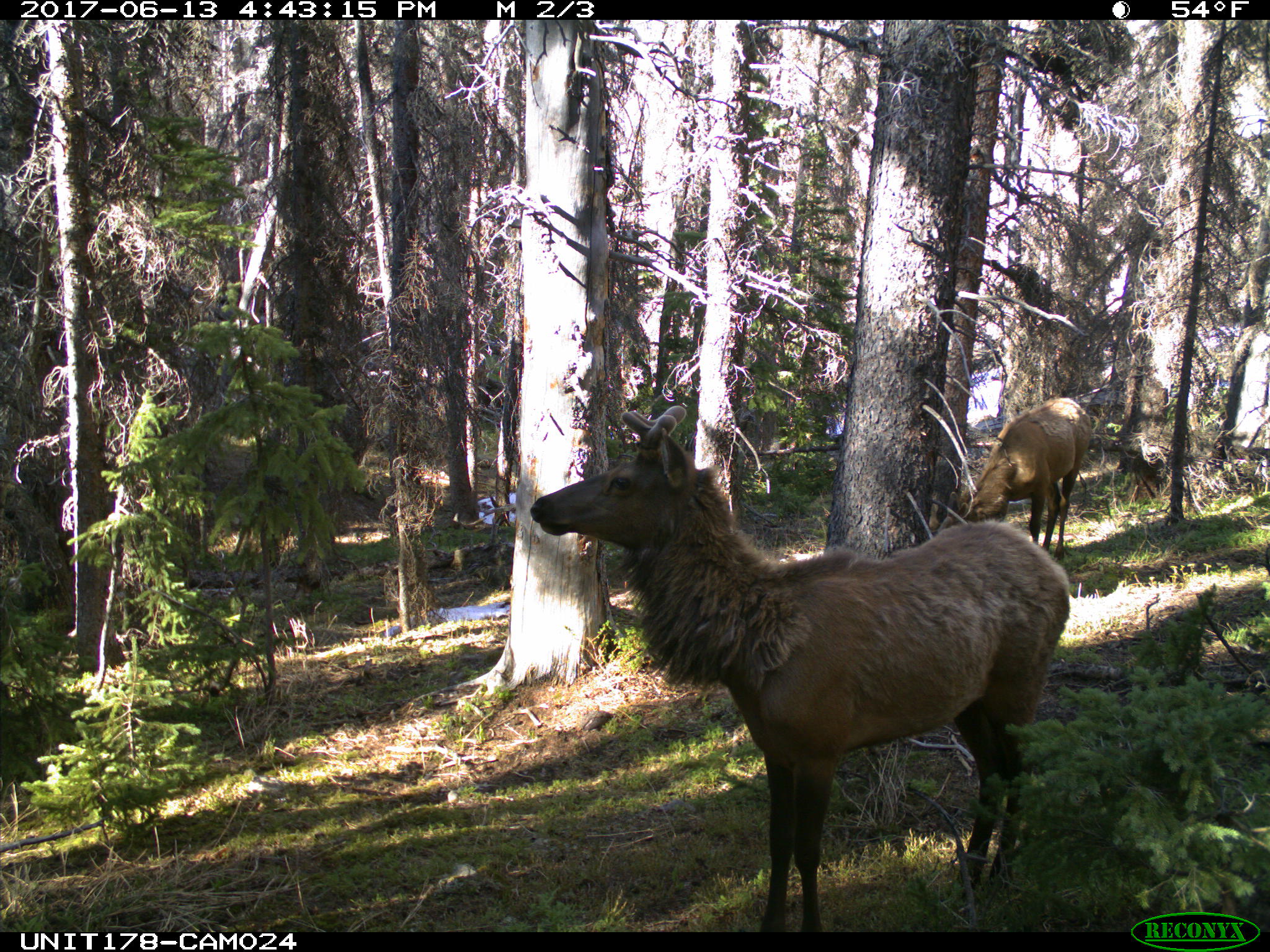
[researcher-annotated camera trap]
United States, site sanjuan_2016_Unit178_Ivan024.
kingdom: Animalia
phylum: Chordata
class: Mammalia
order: Artiodactyla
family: Cervidae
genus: Cervus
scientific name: Cervus elaphus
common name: red deer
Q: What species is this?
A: Cervus elaphus (red deer).